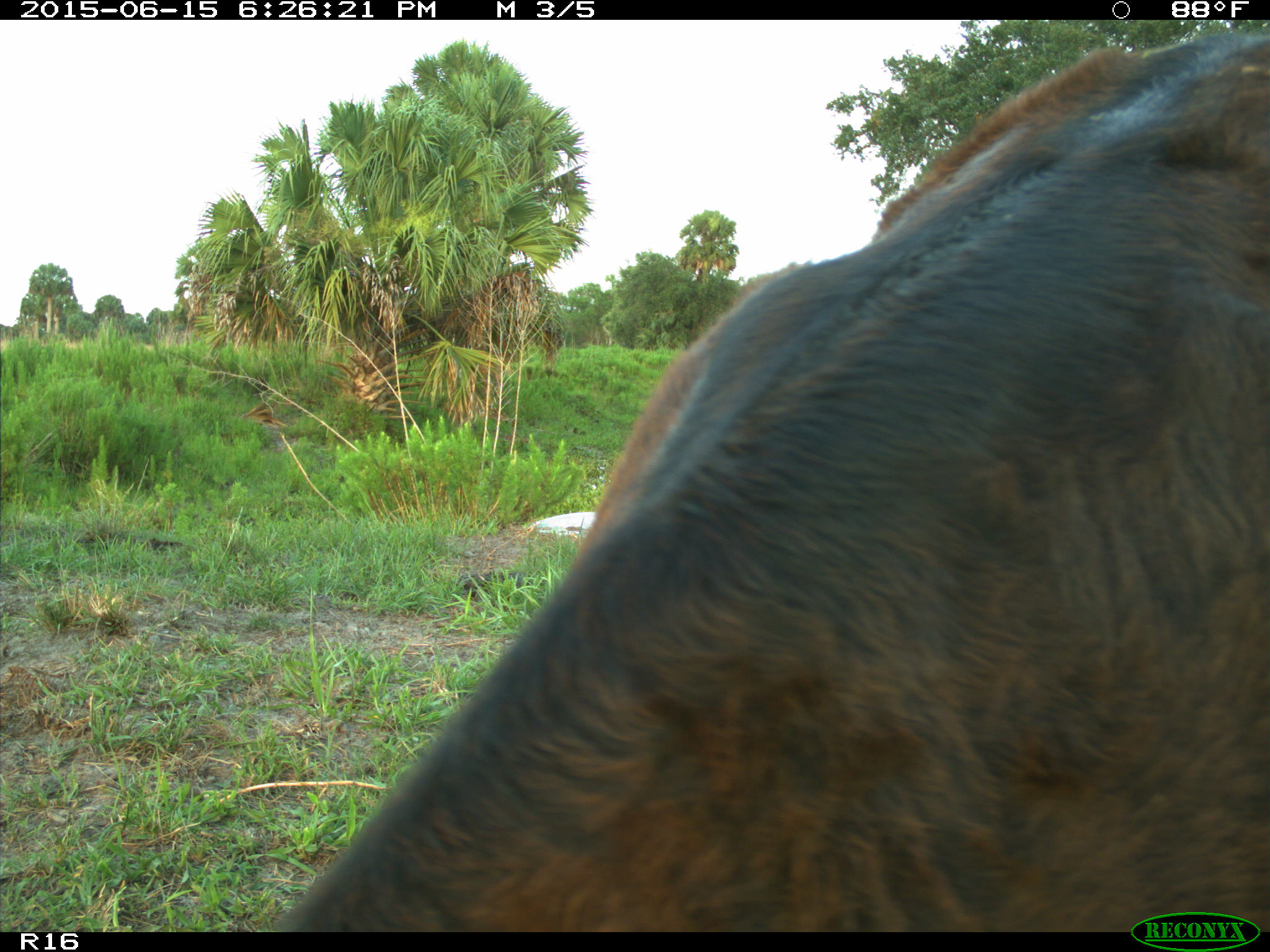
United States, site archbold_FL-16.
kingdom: Animalia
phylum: Chordata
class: Mammalia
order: Artiodactyla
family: Bovidae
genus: Bos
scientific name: Bos taurus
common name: domestic cow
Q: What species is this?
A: Bos taurus (domestic cow).